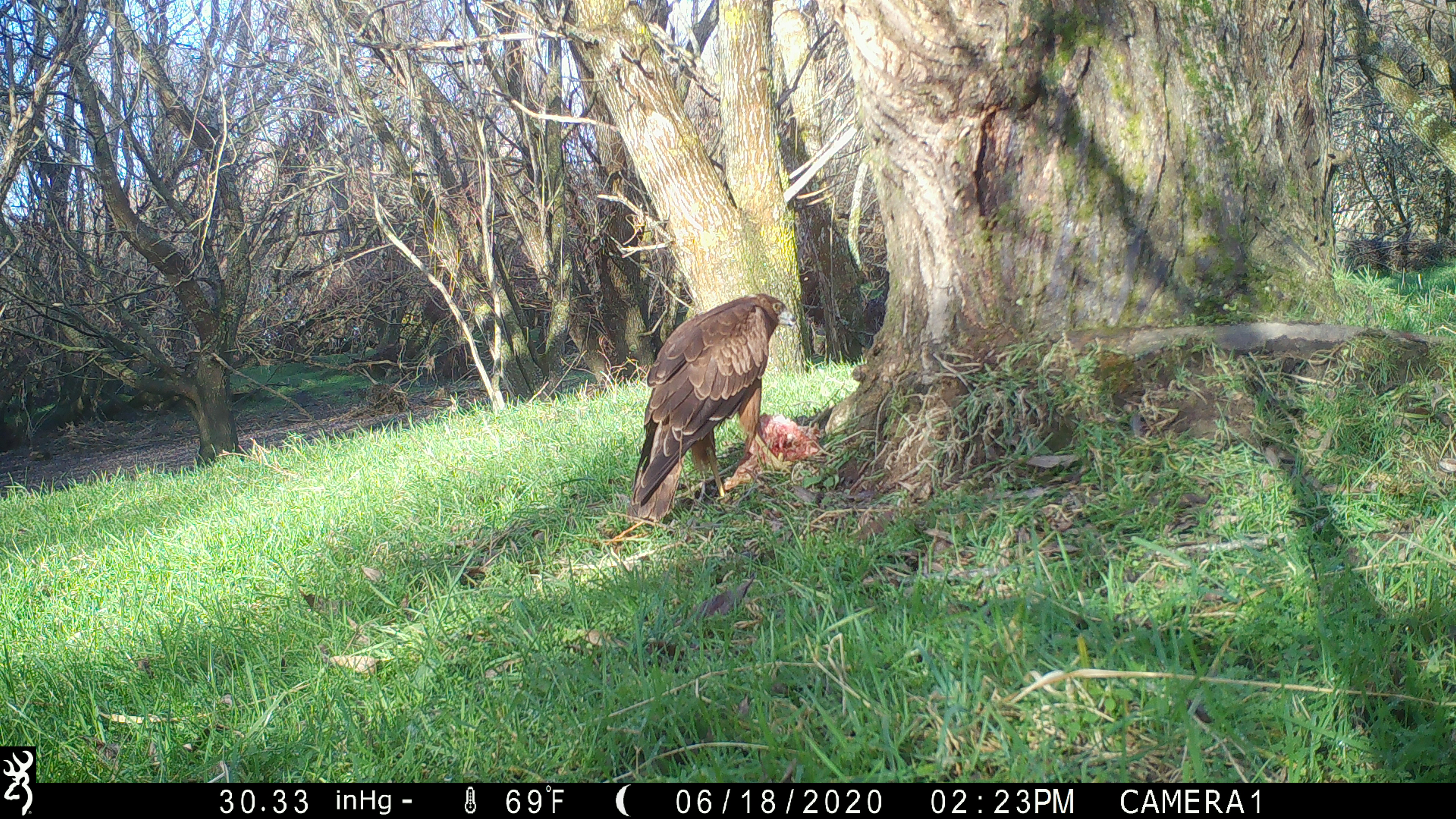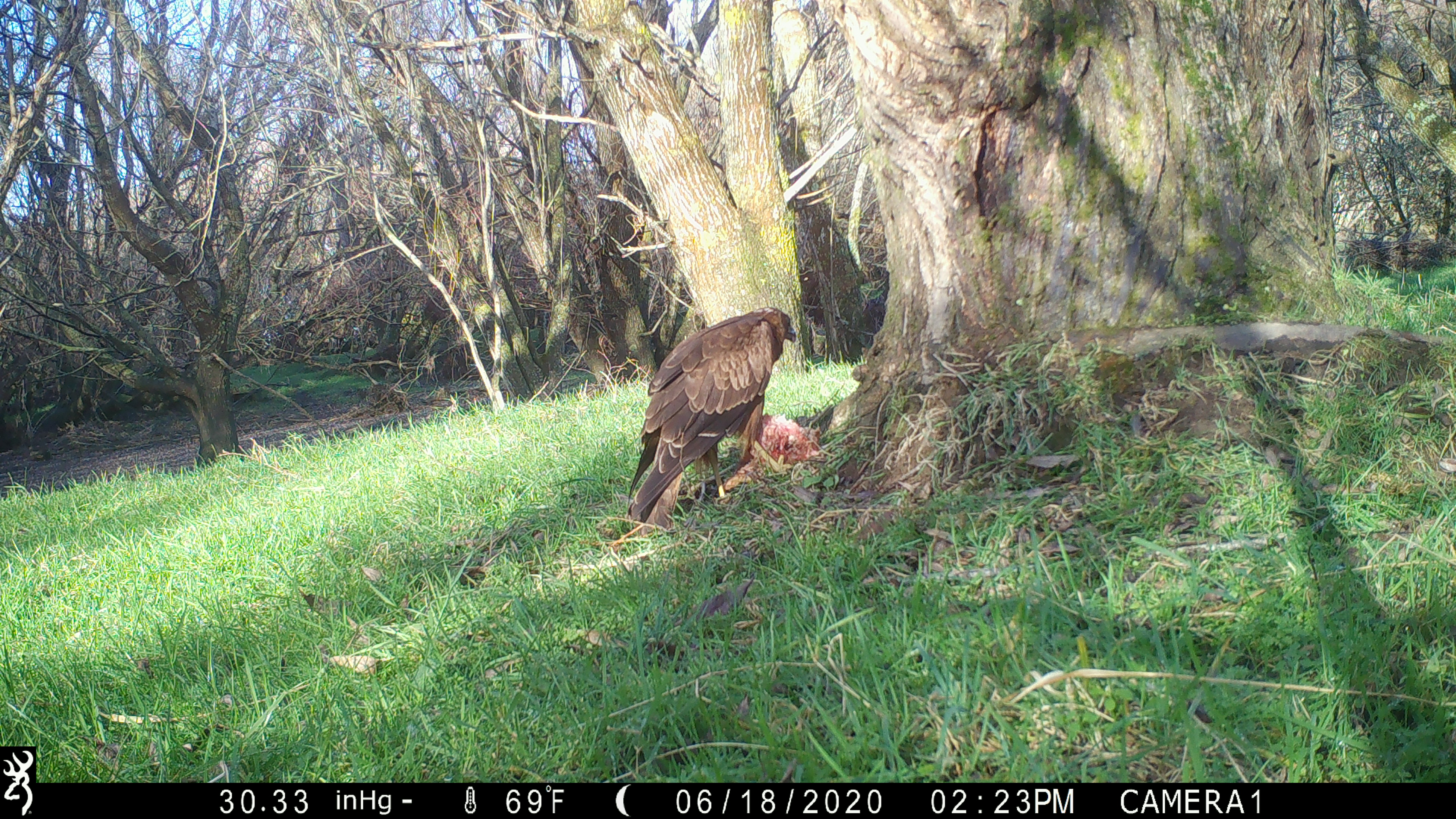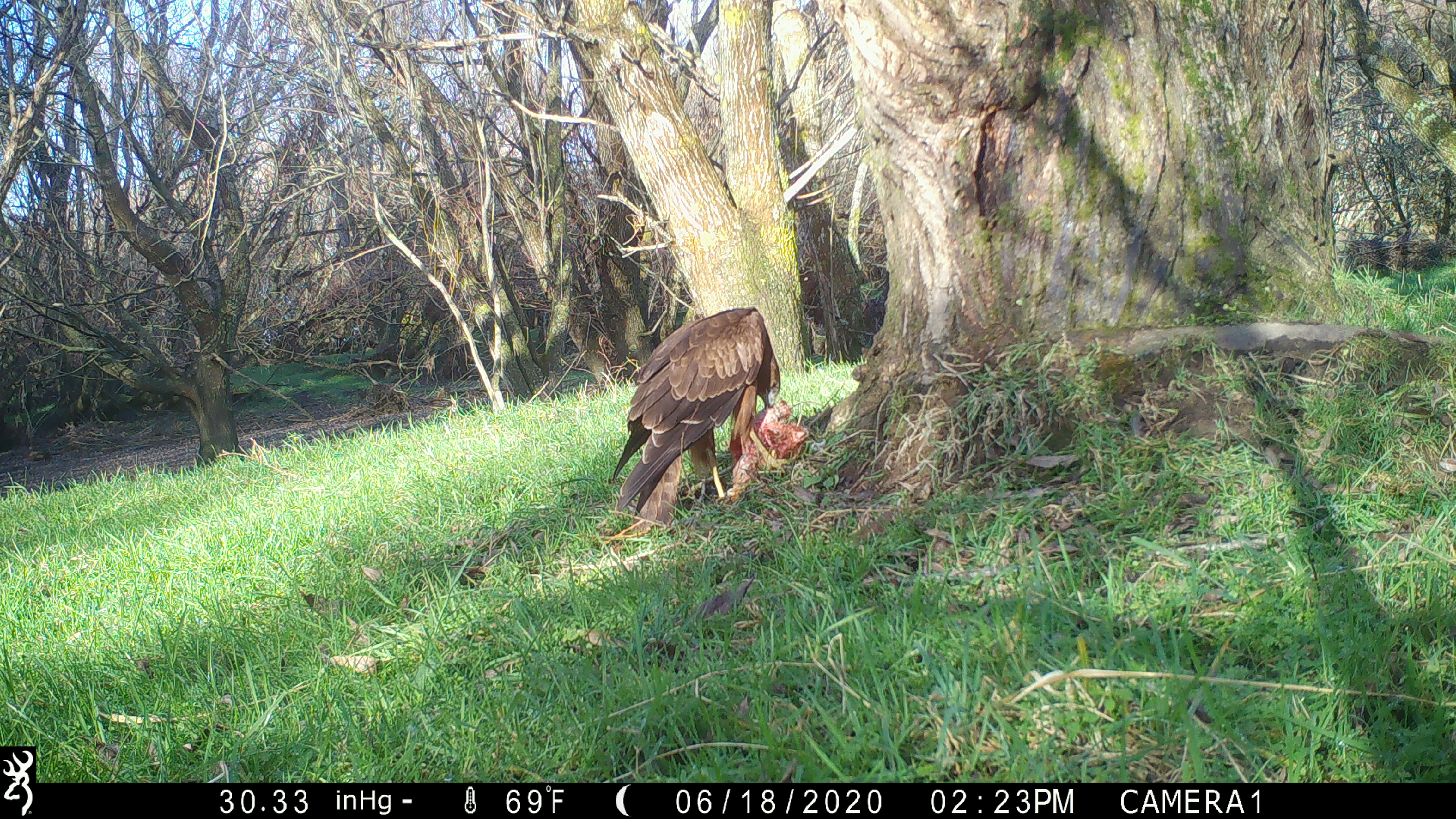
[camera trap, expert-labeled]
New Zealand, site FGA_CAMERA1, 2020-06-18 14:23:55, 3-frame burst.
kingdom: Animalia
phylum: Chordata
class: Aves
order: Accipitriformes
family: Accipitridae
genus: Circus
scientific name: Circus approximans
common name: swamp harrier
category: harrier